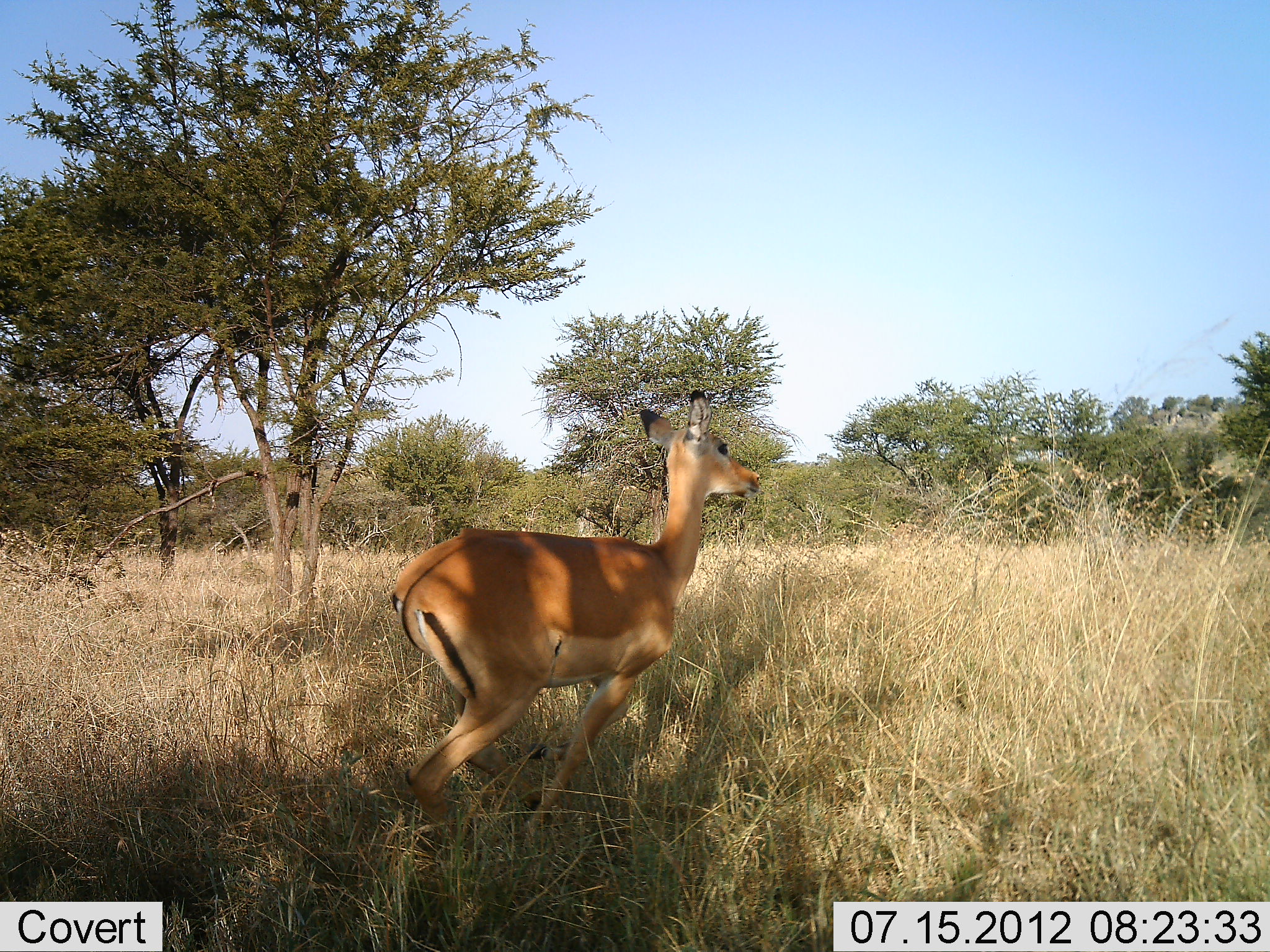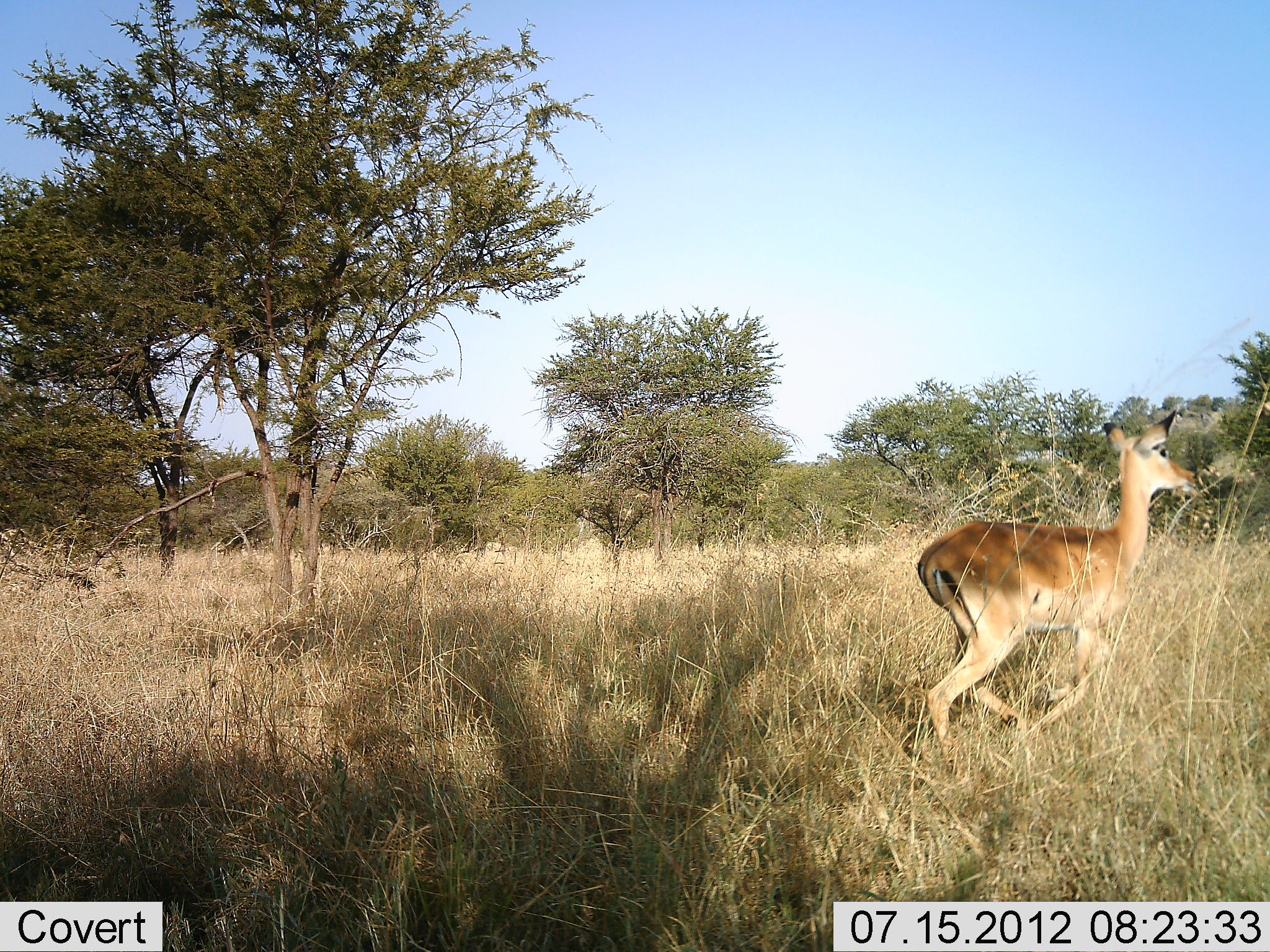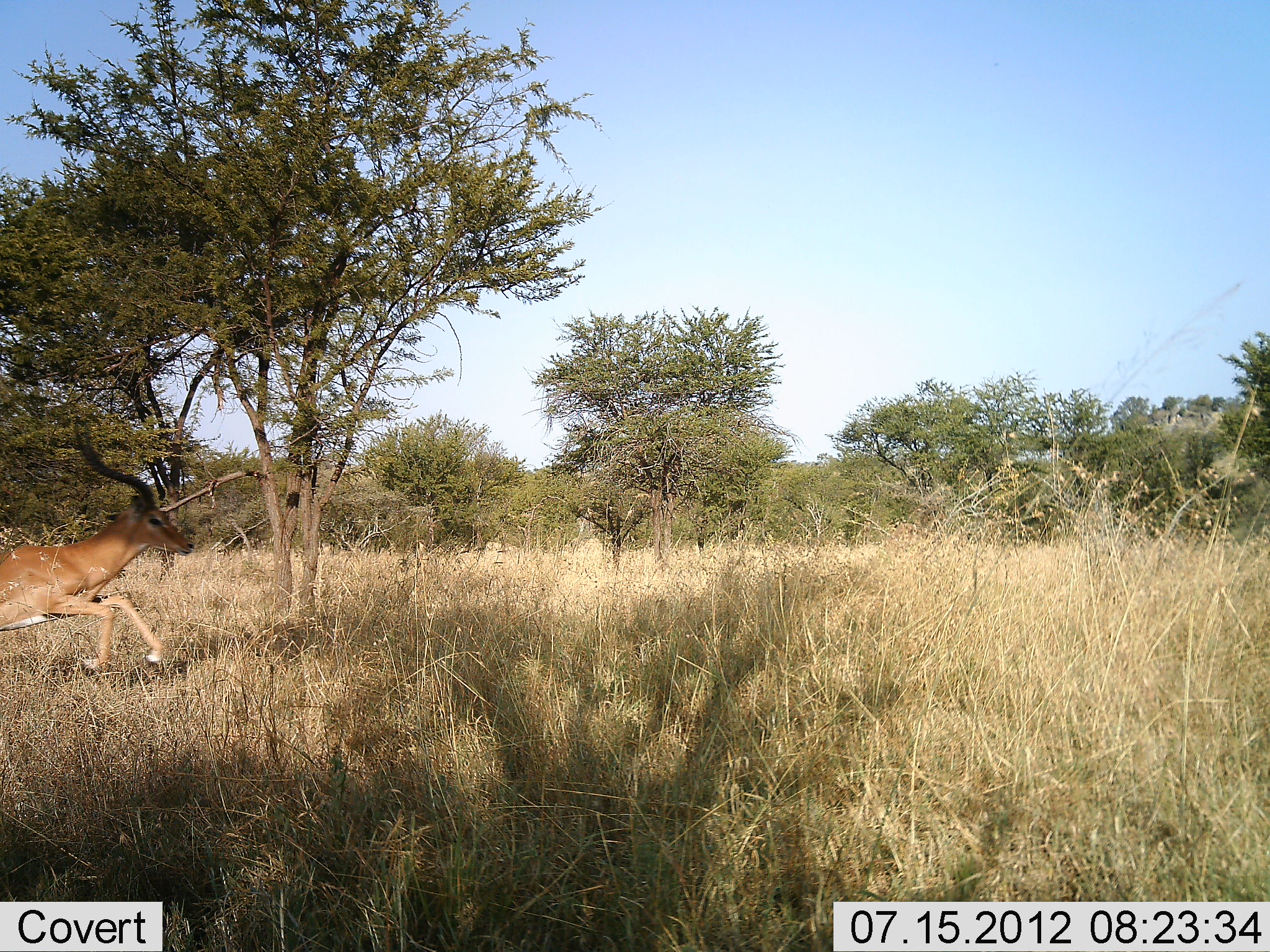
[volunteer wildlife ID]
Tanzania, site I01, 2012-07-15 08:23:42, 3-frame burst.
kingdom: Animalia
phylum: Chordata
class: Mammalia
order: Artiodactyla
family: Bovidae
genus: Aepyceros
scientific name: Aepyceros melampus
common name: impala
Impala (Aepyceros melampus), count 2. Behavior (volunteer vote fractions): standing 0%, resting 0%, moving 100%, interacting 0%. Young present (vote fraction): 0%. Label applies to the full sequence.